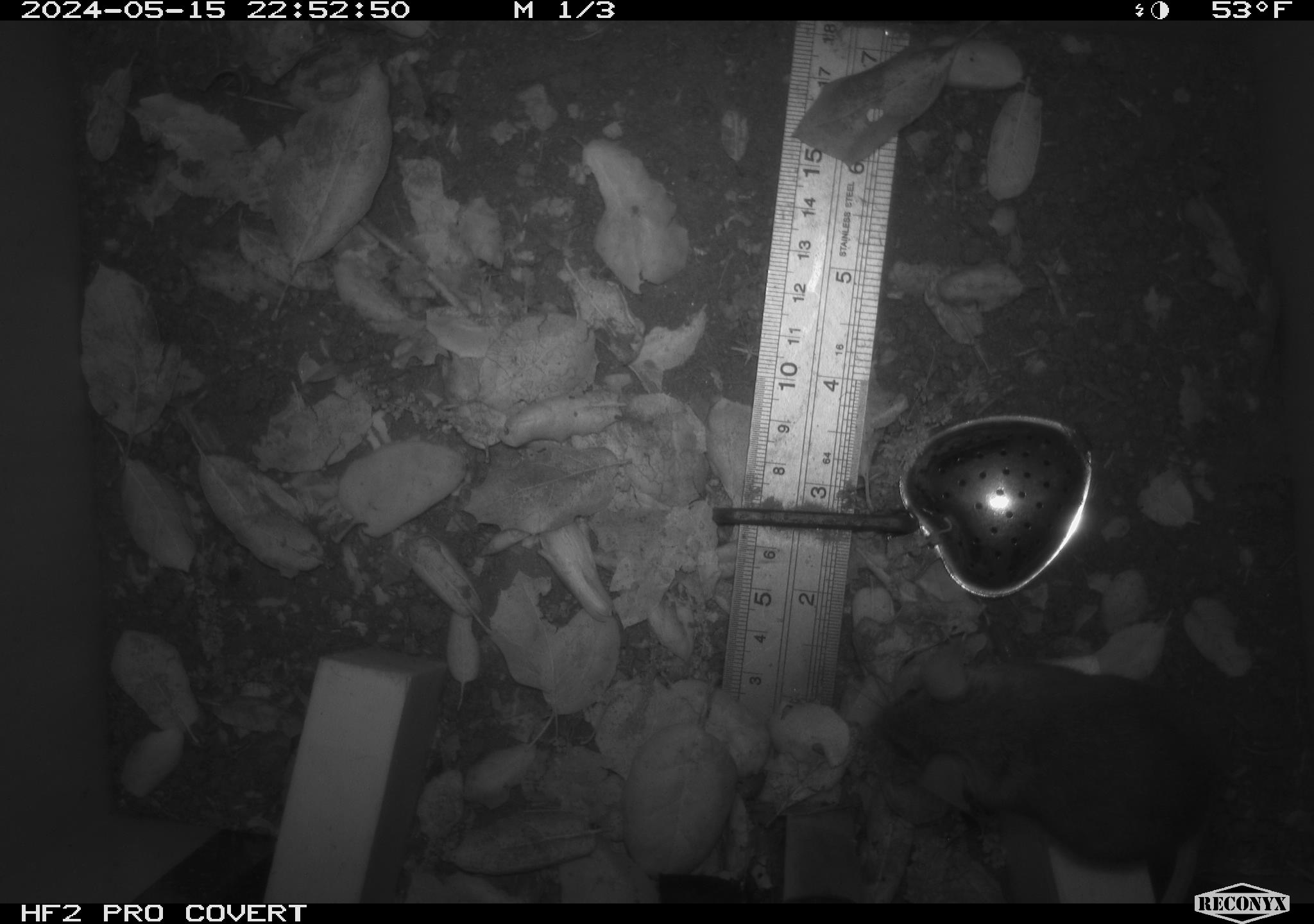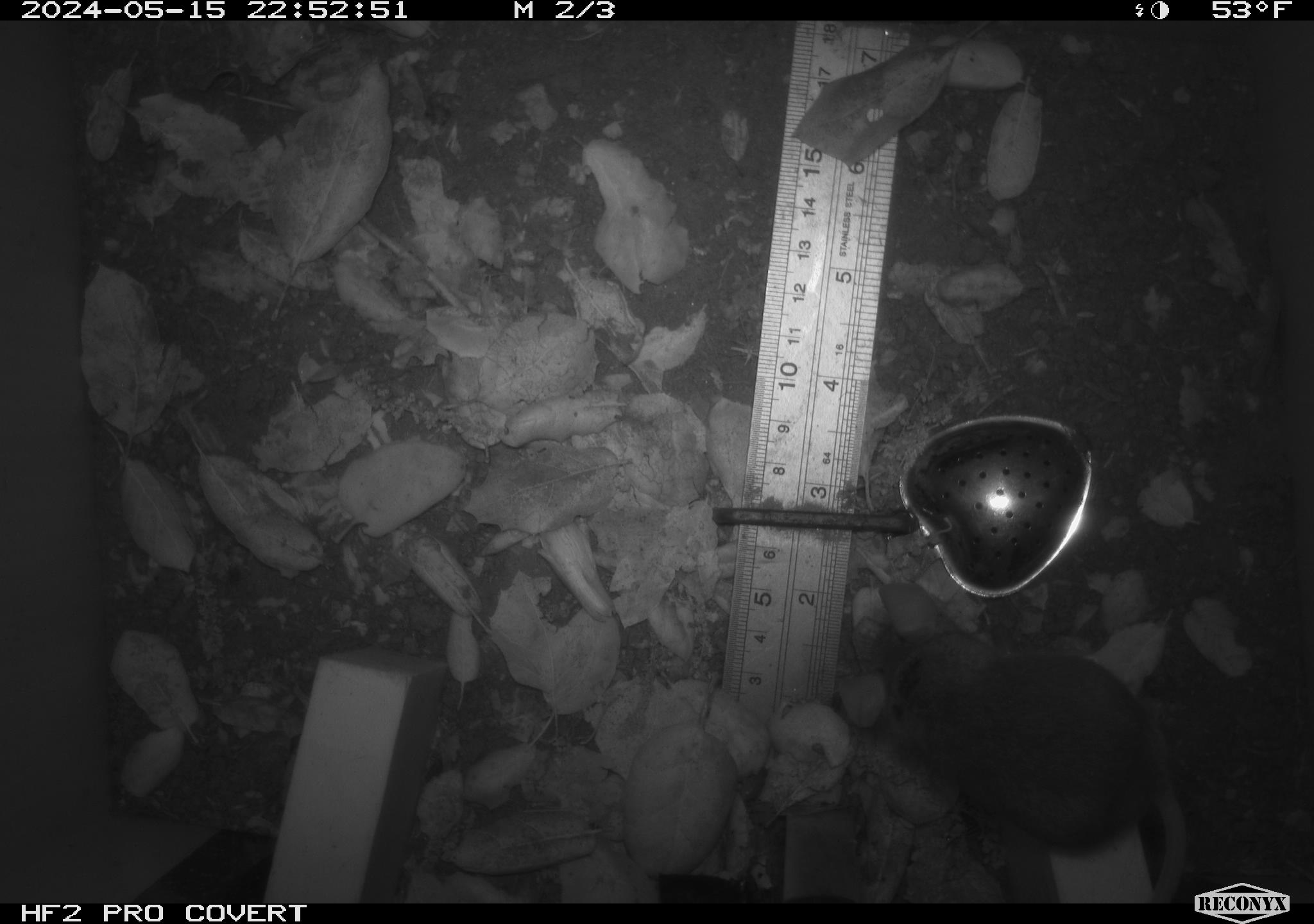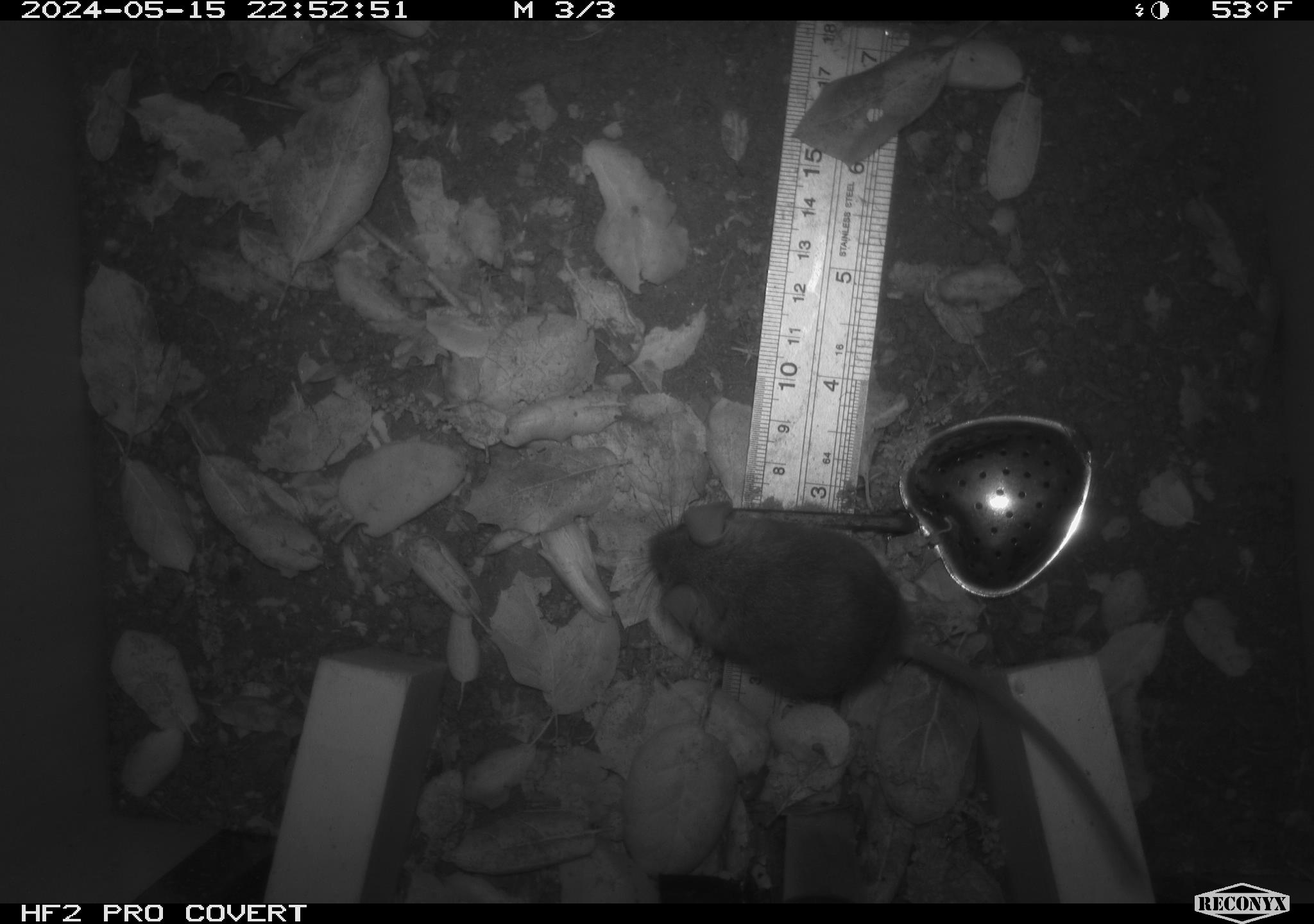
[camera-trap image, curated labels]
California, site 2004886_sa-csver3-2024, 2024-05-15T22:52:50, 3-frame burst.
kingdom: Animalia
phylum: Chordata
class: Mammalia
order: Rodentia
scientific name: Rodentia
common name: rodent